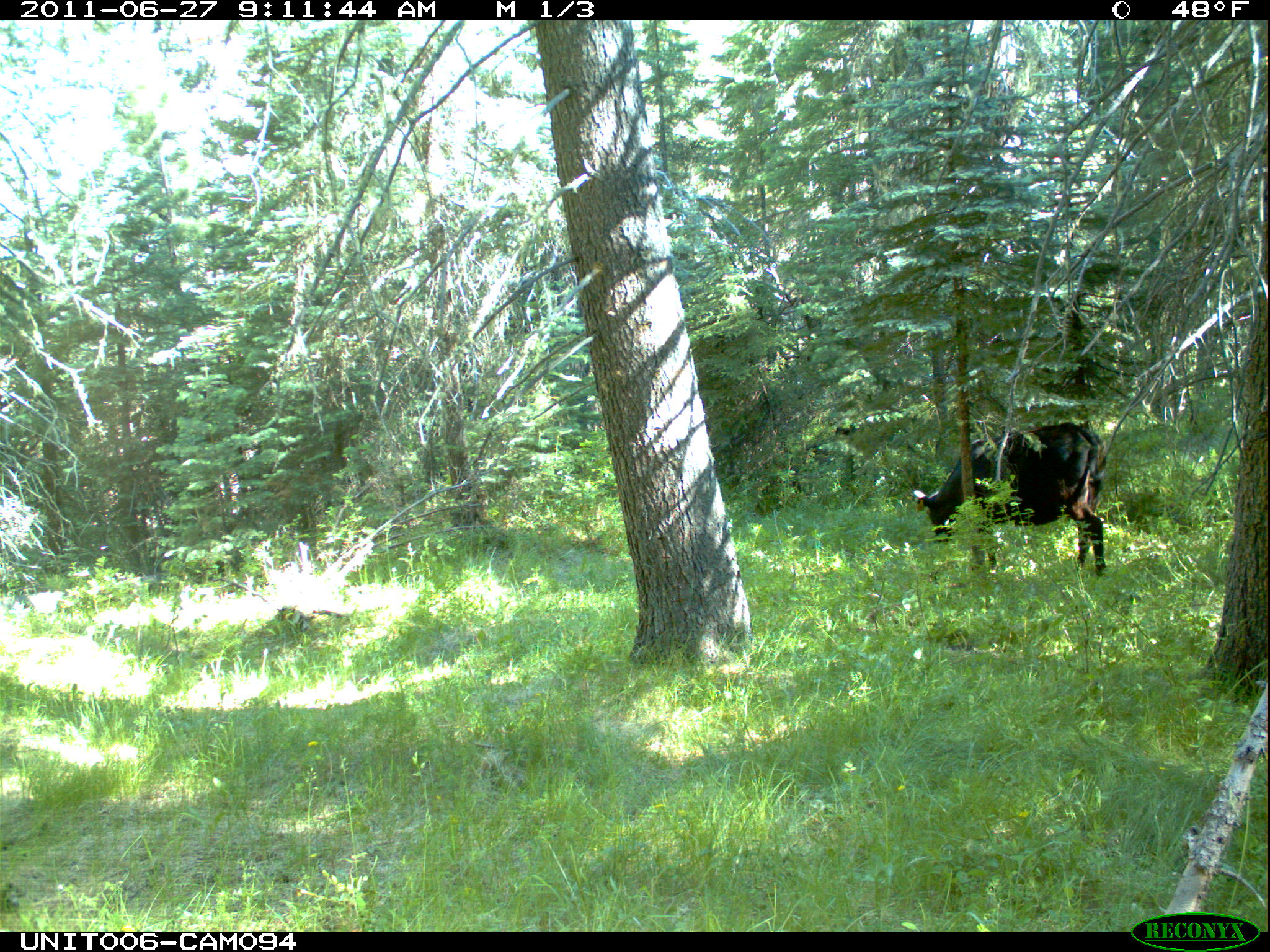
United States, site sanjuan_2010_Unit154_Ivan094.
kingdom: Animalia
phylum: Chordata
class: Mammalia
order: Artiodactyla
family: Bovidae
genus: Bos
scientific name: Bos taurus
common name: domestic cow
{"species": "Bos taurus (domestic cow)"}